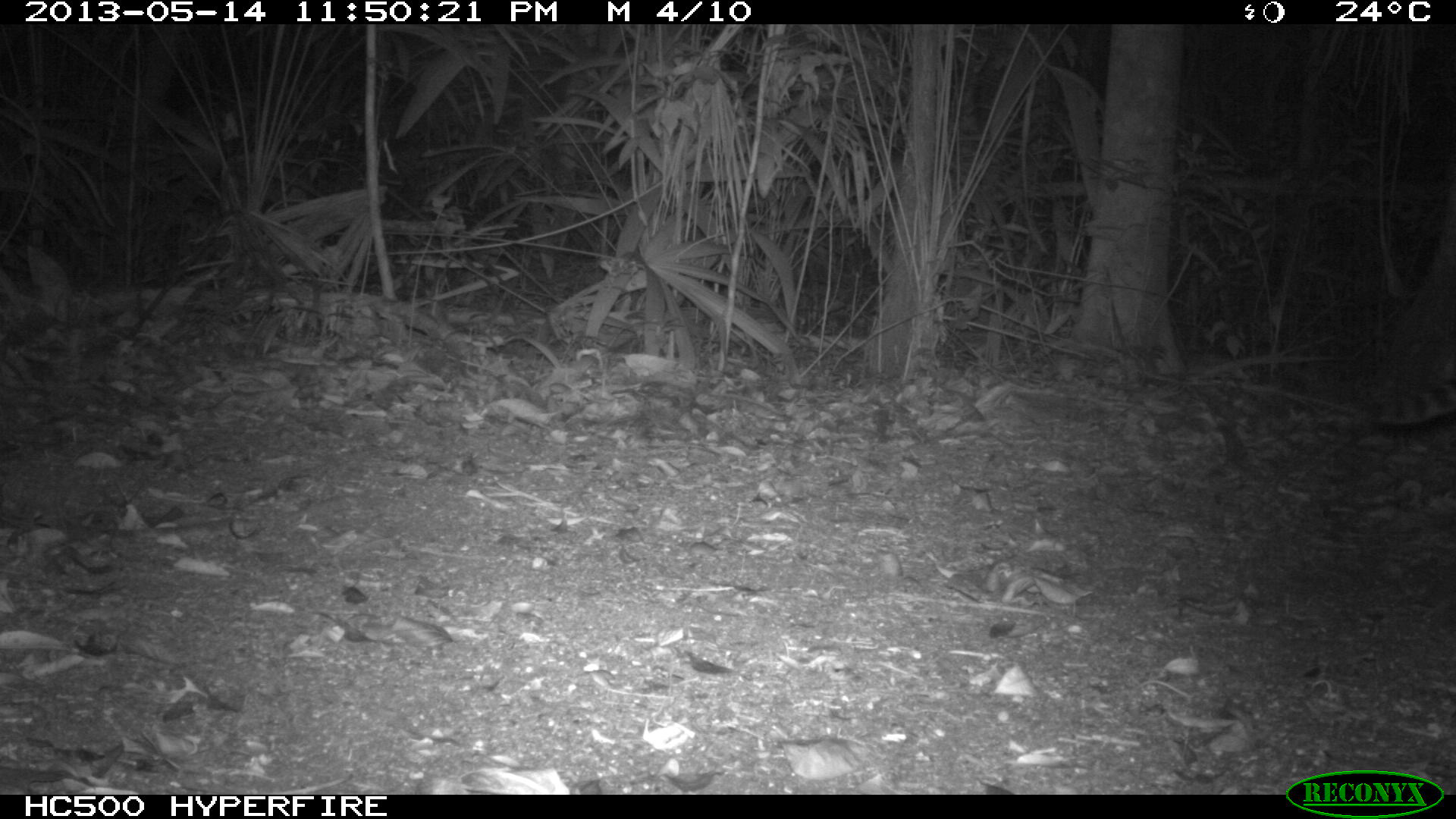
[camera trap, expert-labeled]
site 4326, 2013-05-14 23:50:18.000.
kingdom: Animalia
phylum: Chordata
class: Mammalia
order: Carnivora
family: Felidae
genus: Leopardus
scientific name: Leopardus pardalis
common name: ocelot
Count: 1.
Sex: female.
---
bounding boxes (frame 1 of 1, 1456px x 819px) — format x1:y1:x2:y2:
leopardus pardalis: 1371:378:1456:428